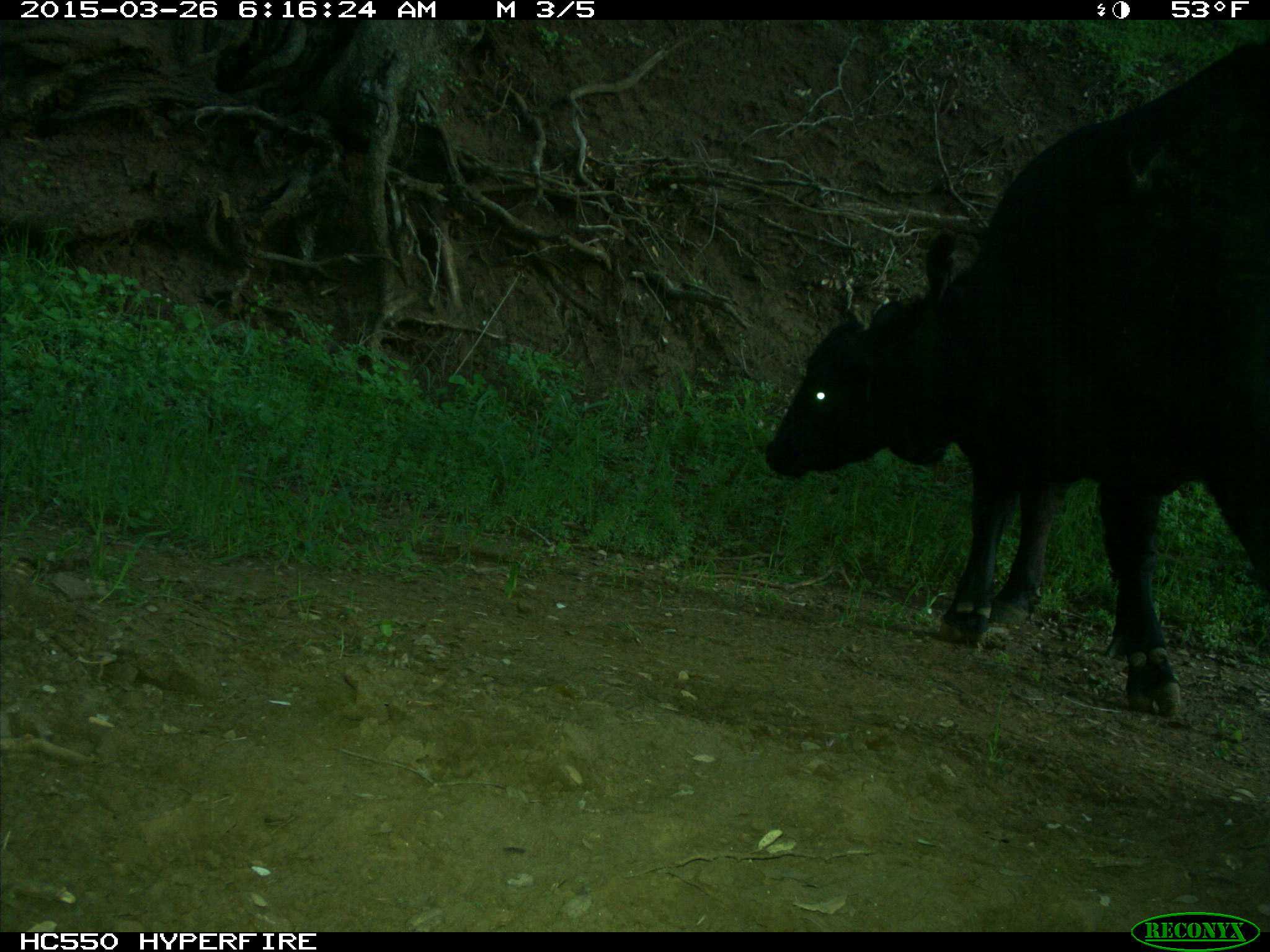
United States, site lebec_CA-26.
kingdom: Animalia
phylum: Chordata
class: Mammalia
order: Artiodactyla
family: Bovidae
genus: Bos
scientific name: Bos taurus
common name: domestic cow